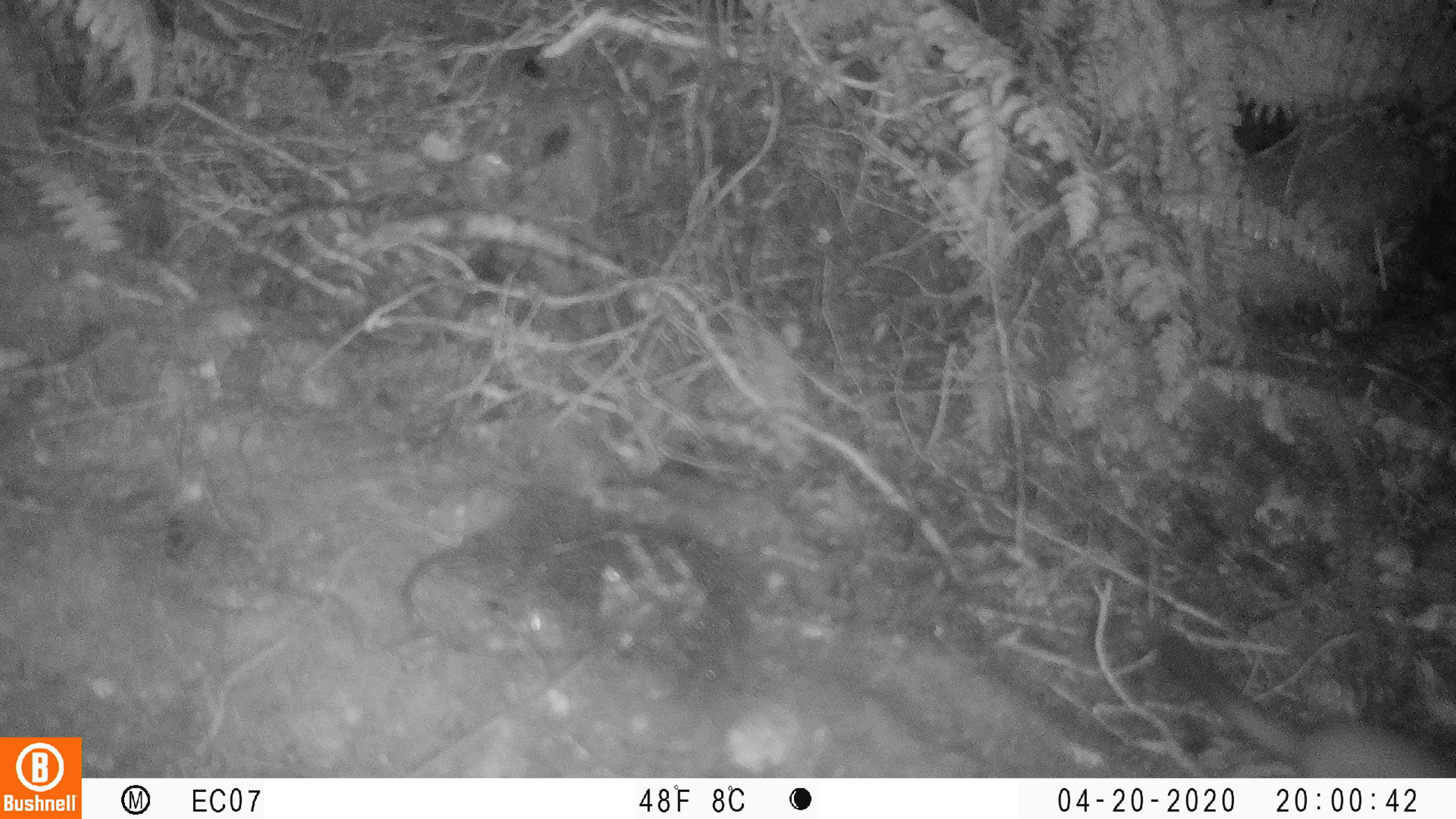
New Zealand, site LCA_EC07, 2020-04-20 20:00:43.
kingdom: Animalia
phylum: Chordata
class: Mammalia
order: Carnivora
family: Mustelidae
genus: Mustela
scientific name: Mustela erminea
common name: stoat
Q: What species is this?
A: Stoat (Mustela erminea).